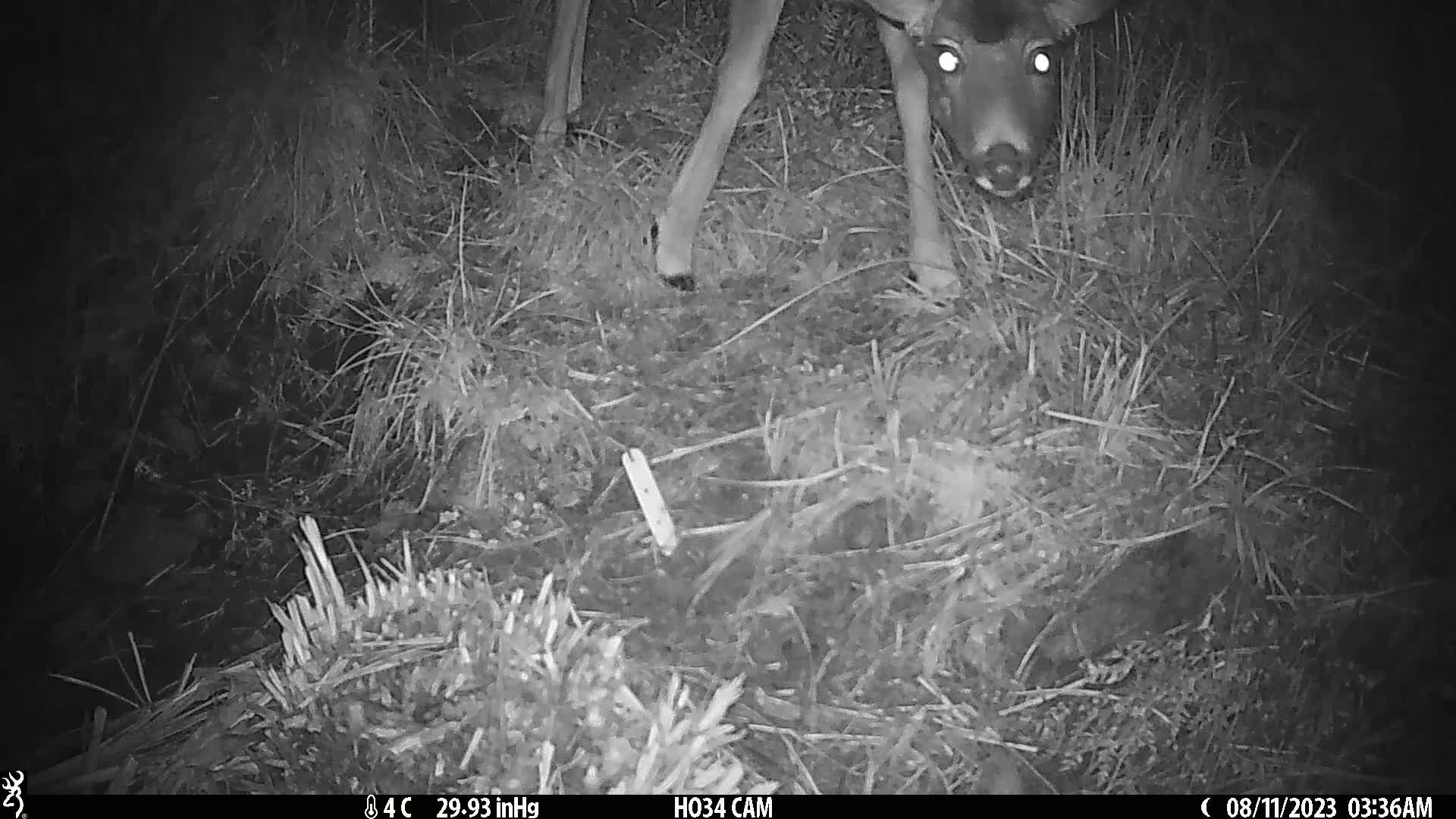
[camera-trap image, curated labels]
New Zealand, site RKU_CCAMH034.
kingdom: Animalia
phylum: Chordata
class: Mammalia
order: Artiodactyla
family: Cervidae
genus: Odocoileus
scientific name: Odocoileus virginianus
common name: white-tailed deer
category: white tailed deer